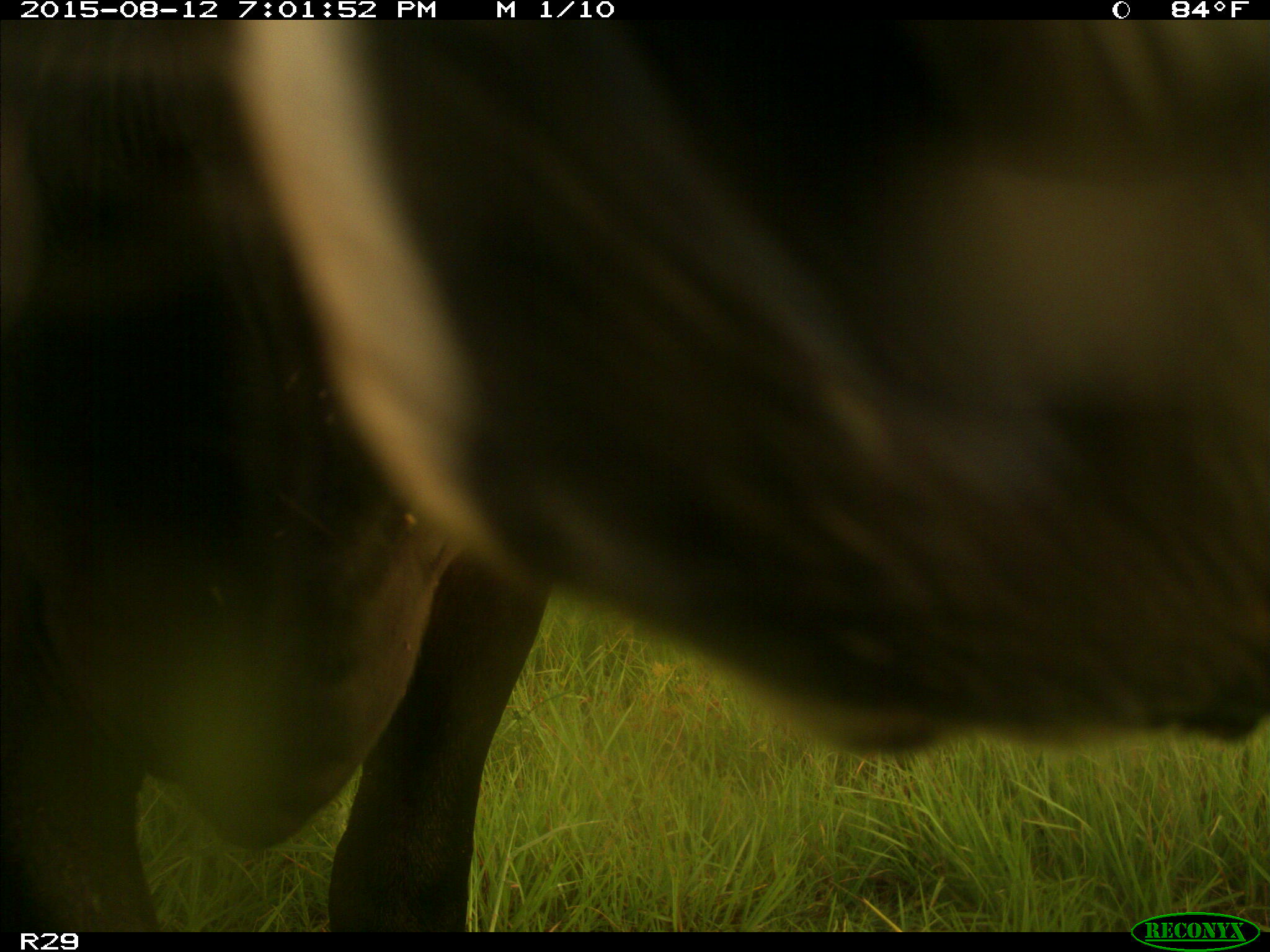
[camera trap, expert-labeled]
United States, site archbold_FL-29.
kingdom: Animalia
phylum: Chordata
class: Mammalia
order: Artiodactyla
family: Bovidae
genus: Bos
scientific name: Bos taurus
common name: domestic cow